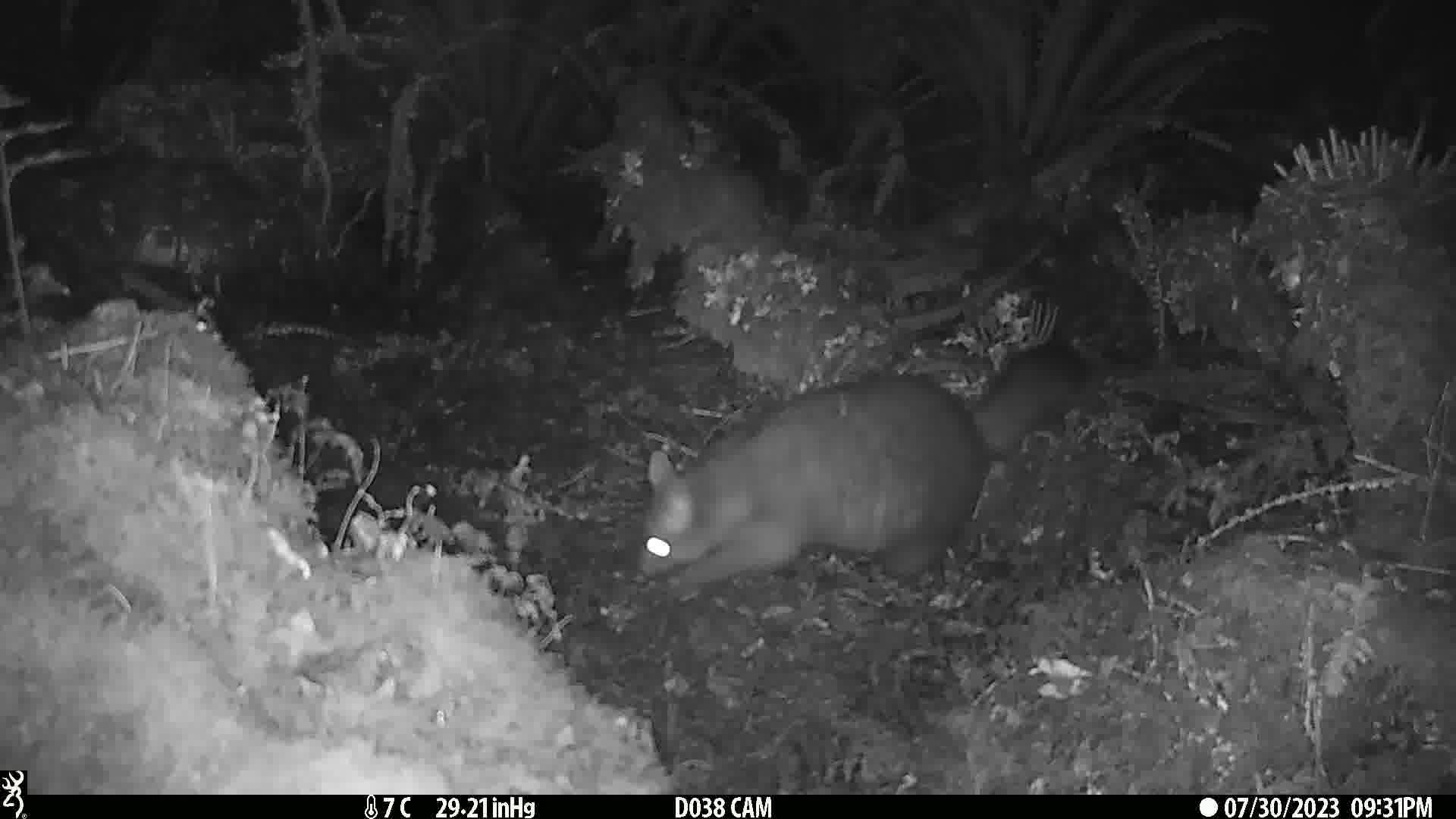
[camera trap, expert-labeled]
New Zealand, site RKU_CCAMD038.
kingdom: Animalia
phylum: Chordata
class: Mammalia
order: Diprotodontia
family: Phalangeridae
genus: Trichosurus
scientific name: Trichosurus vulpecula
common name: common brushtail possum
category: possum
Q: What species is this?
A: Possum (common brushtail possum) (Trichosurus vulpecula).